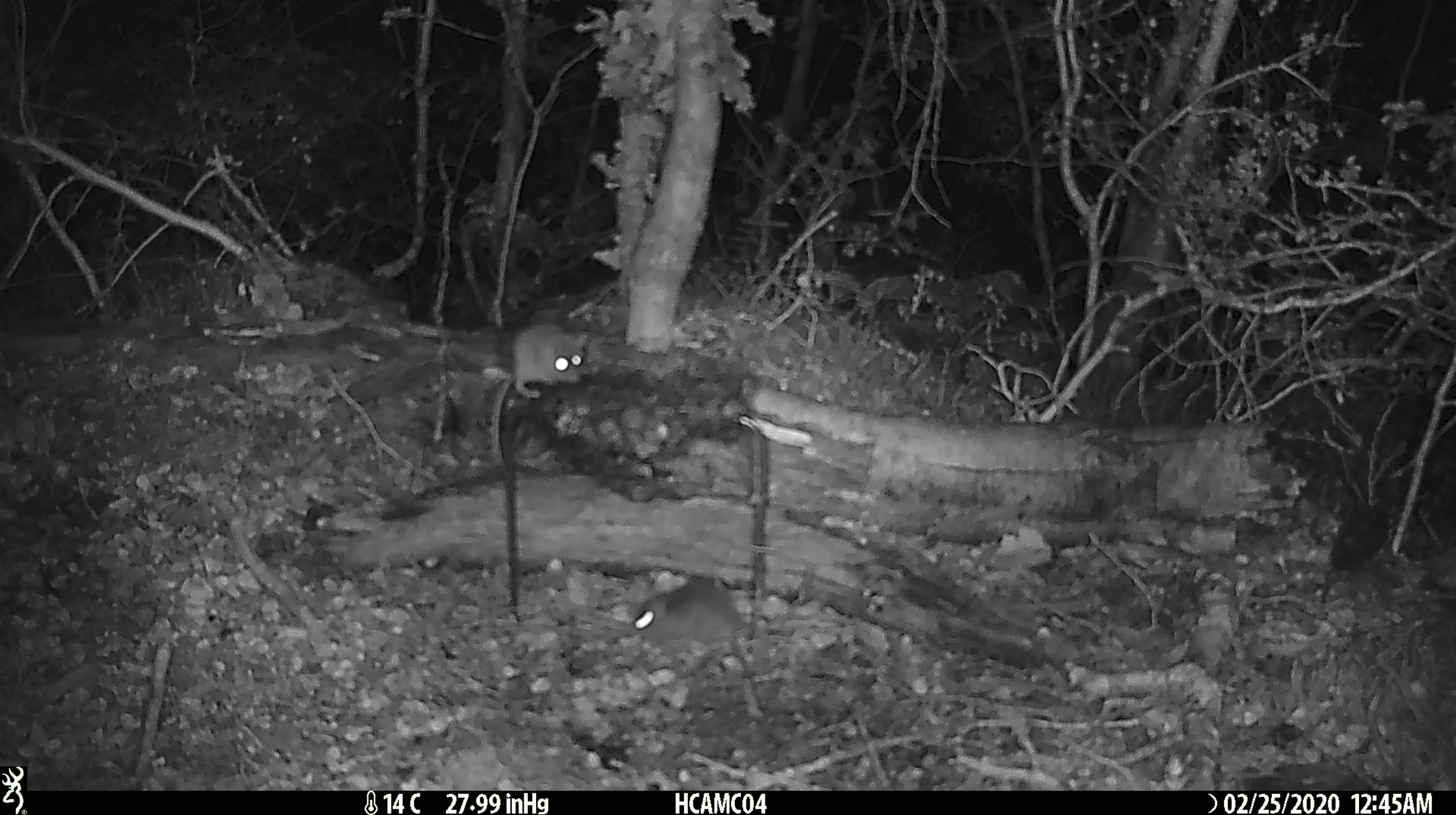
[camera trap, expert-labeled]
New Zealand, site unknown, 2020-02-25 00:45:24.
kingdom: Animalia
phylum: Chordata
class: Mammalia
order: Rodentia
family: Muridae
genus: Mus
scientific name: Mus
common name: mouse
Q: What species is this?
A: Mouse (Mus).